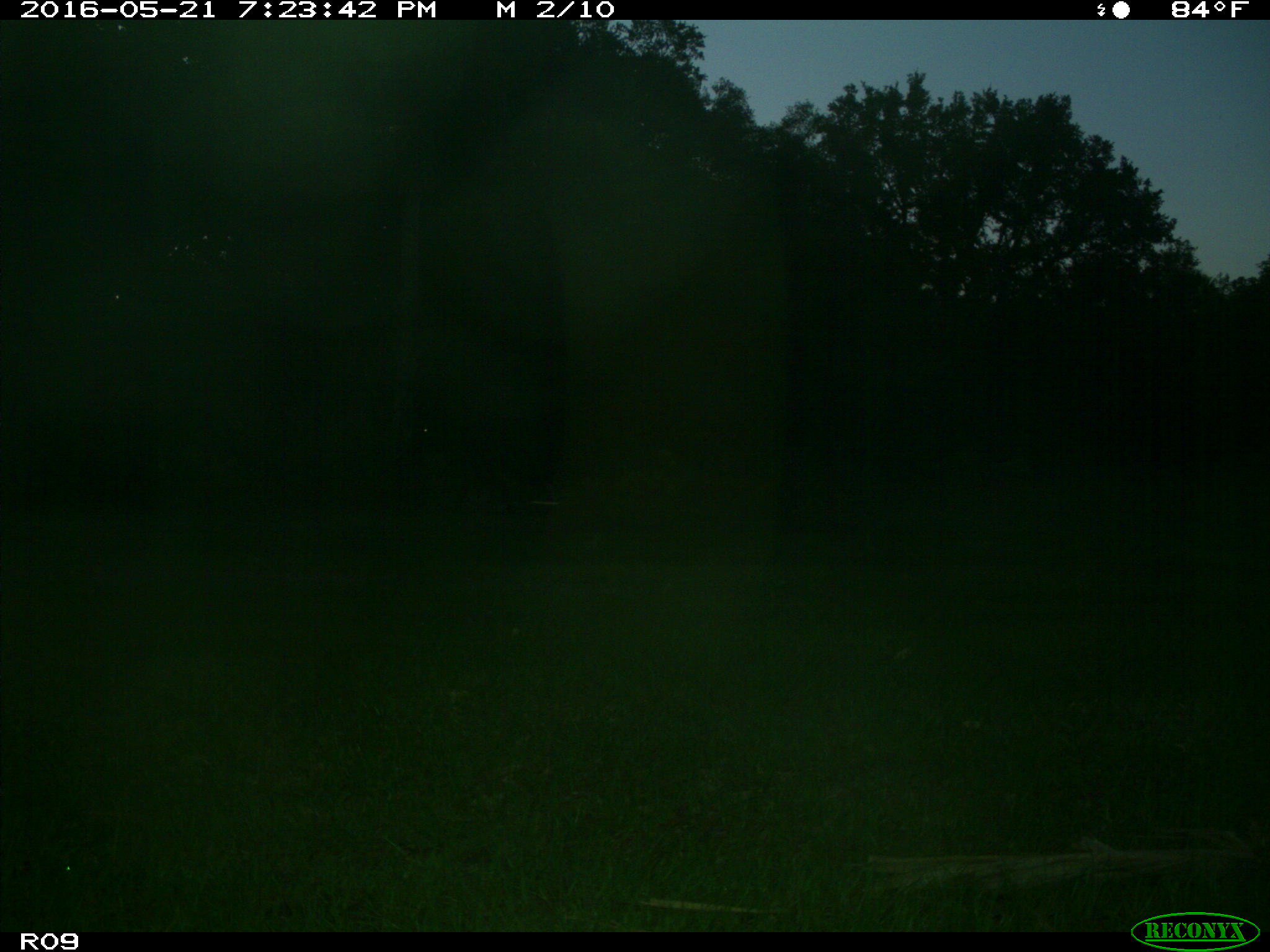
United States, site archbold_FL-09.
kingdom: Animalia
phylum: Chordata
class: Mammalia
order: Artiodactyla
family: Bovidae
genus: Bos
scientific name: Bos taurus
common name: domestic cow